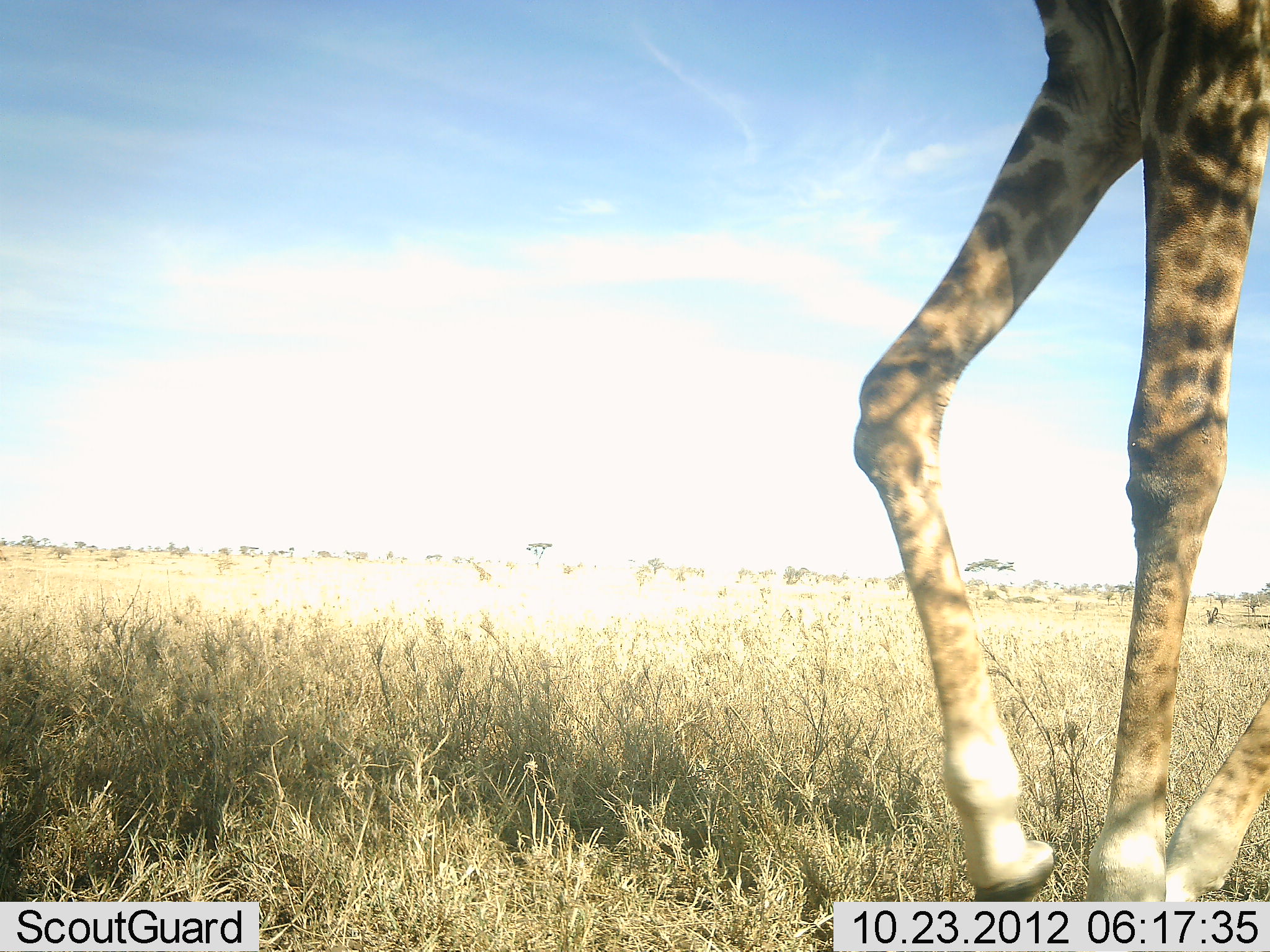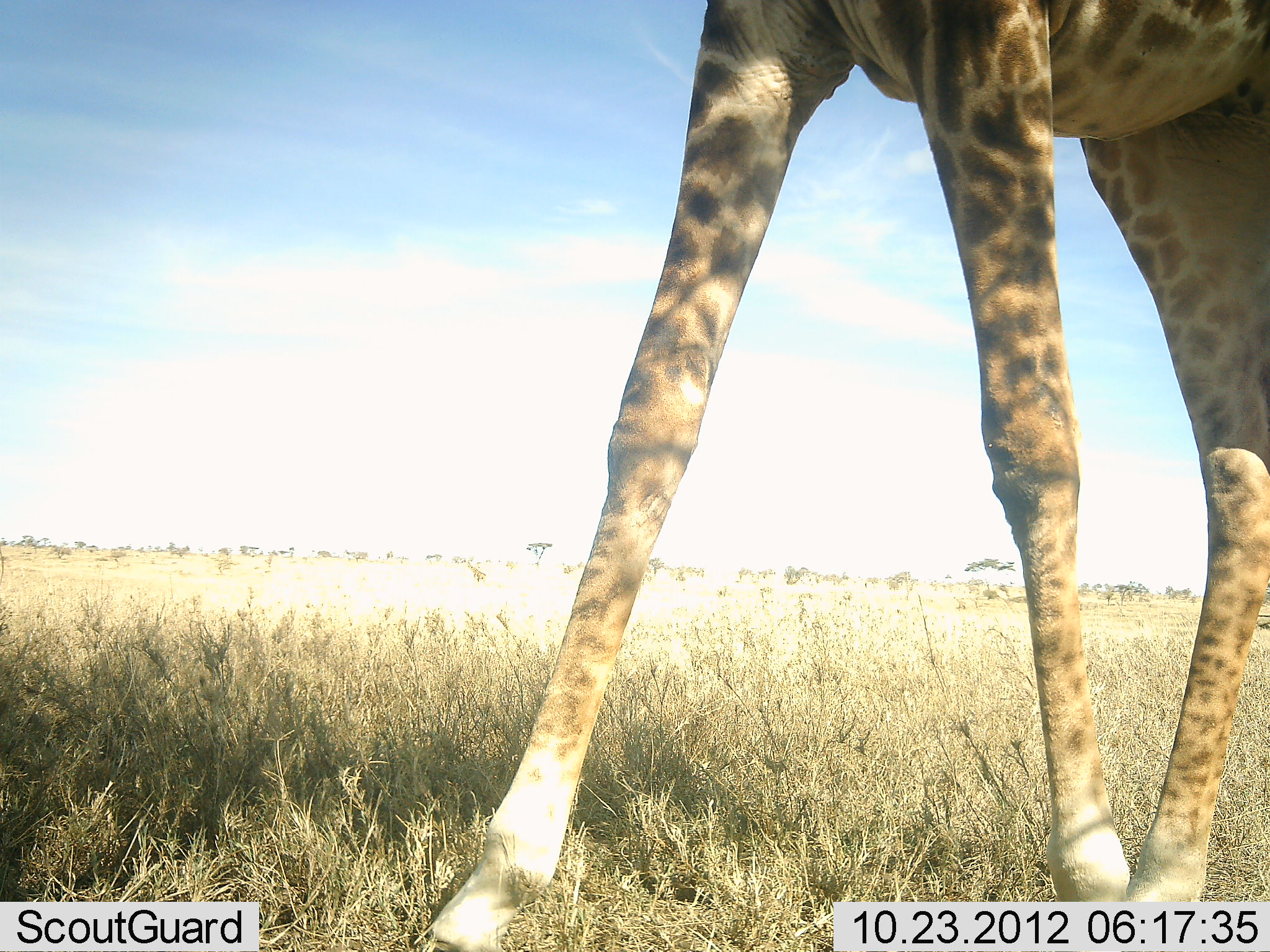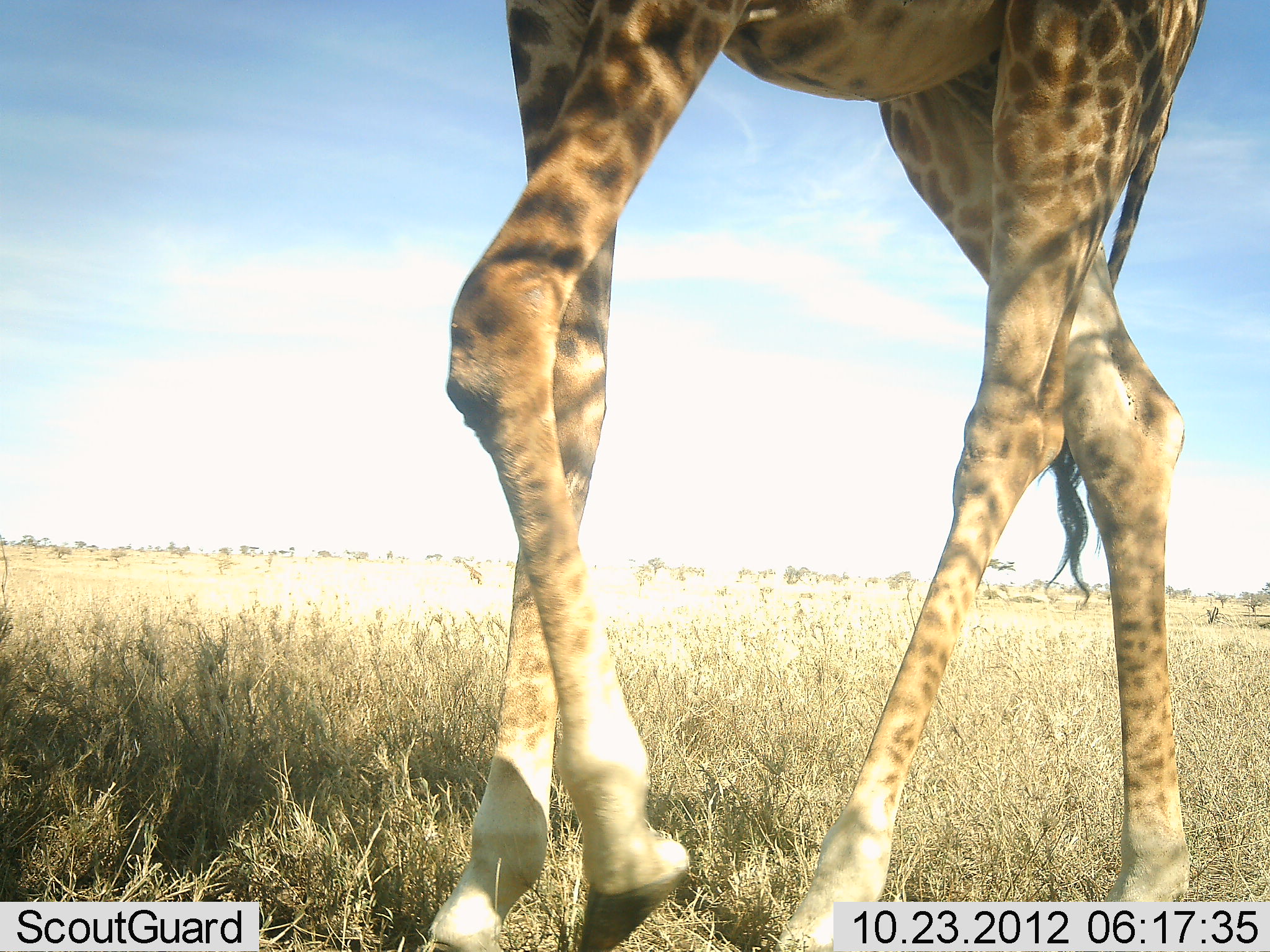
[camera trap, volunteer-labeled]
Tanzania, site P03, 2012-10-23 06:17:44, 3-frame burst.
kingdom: Animalia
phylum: Chordata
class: Mammalia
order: Artiodactyla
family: Giraffidae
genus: Giraffa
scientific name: Giraffa camelopardalis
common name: giraffe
Giraffe (Giraffa camelopardalis), count 1. Behavior (volunteer vote fractions): standing 0%, resting 0%, moving 100%, interacting 0%. Young present (vote fraction): 0%. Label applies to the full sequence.